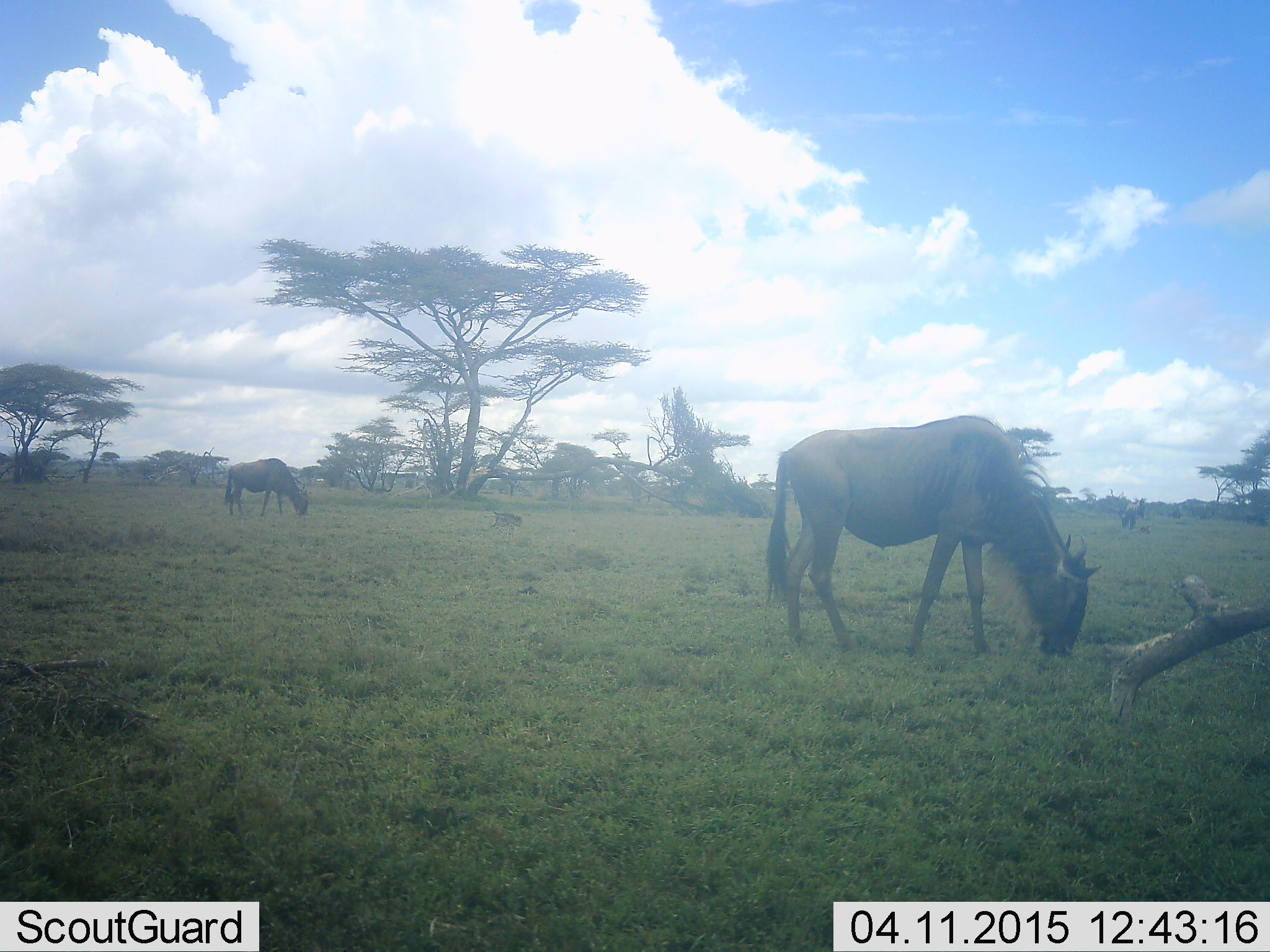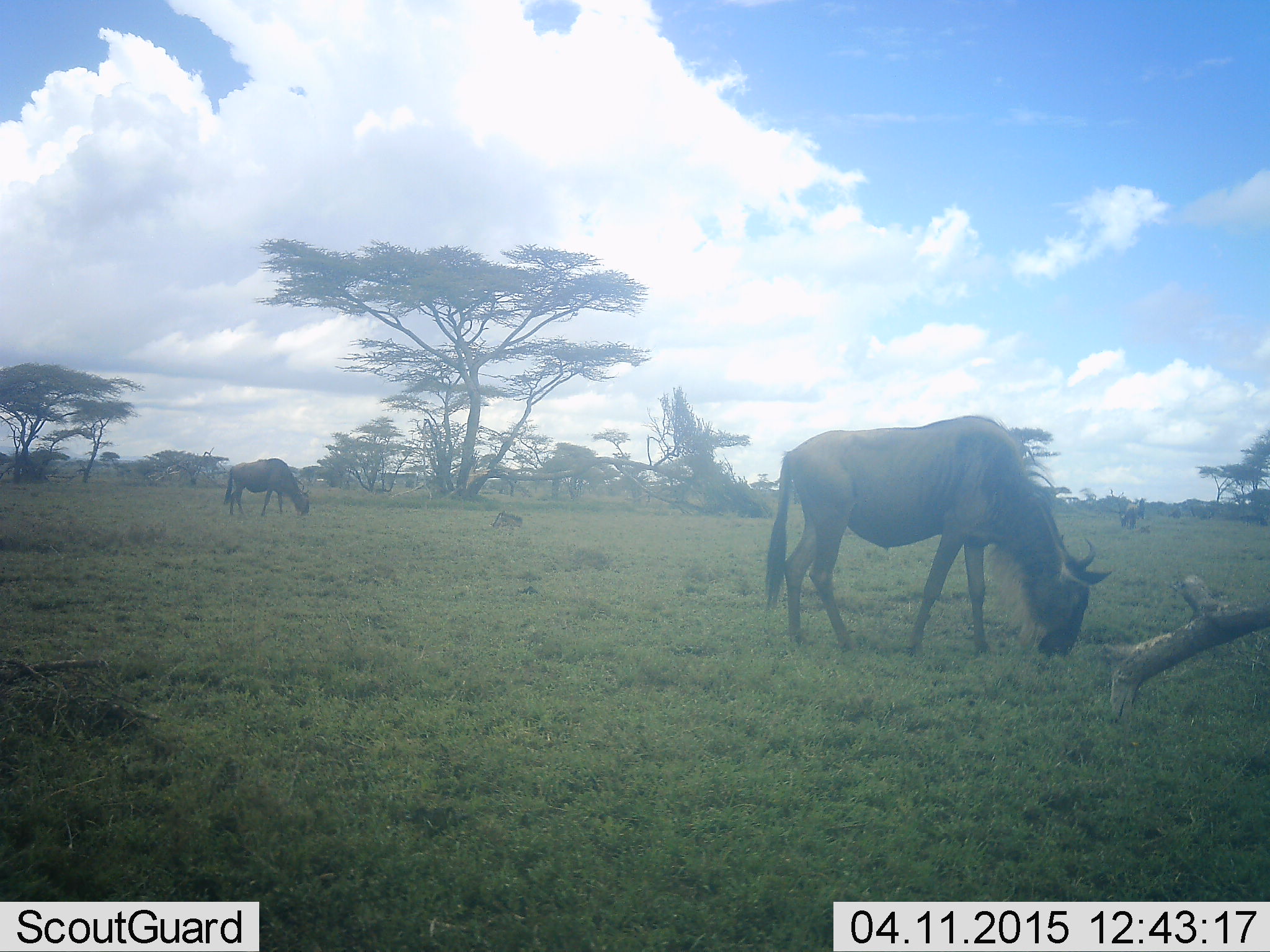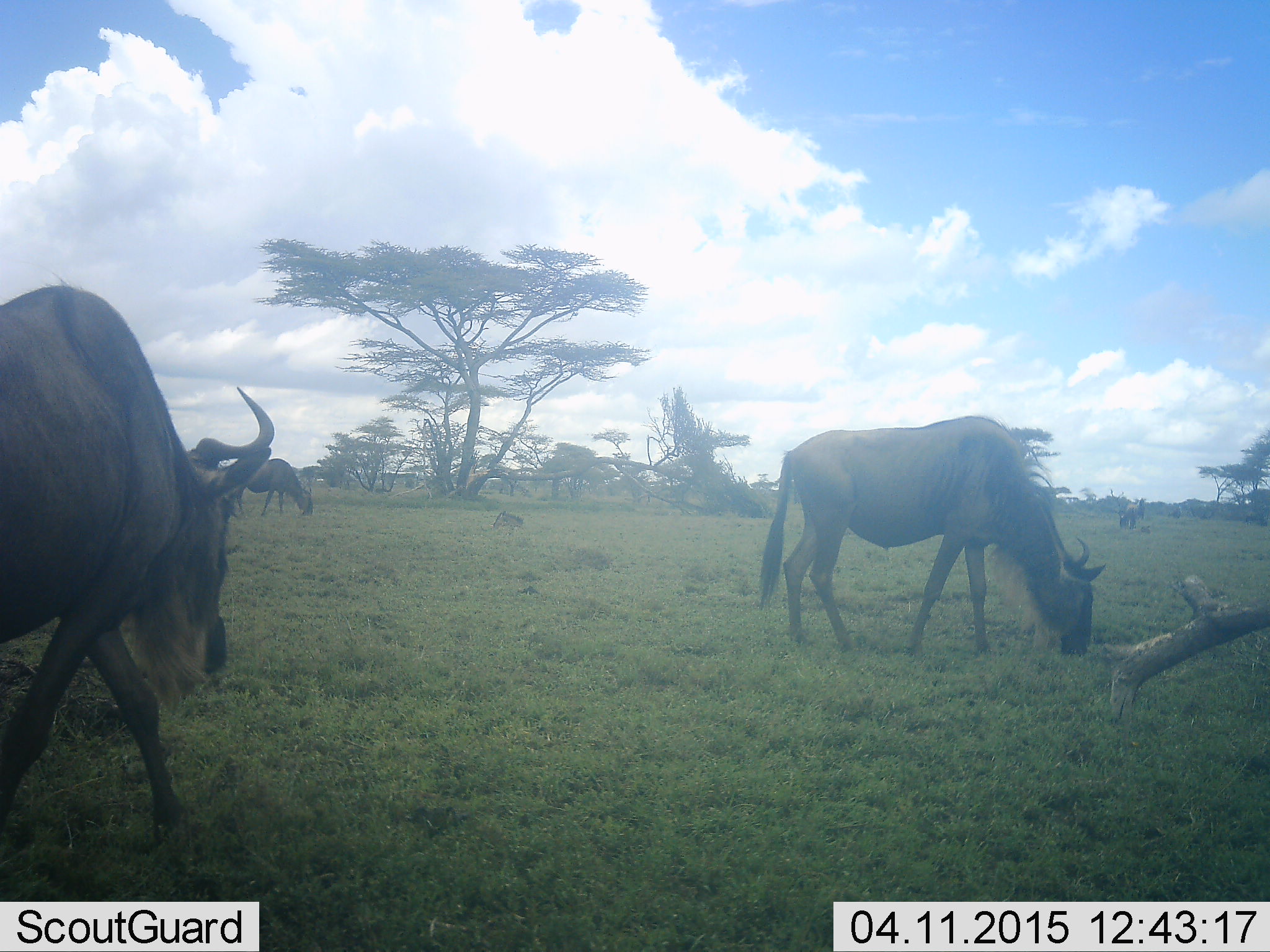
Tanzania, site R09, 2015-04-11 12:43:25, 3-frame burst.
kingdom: Animalia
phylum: Chordata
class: Mammalia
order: Artiodactyla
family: Bovidae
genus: Connochaetes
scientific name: Connochaetes taurinus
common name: blue wildebeest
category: wildebeest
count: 3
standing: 36%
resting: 9%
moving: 73%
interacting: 0%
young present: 9%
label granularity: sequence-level